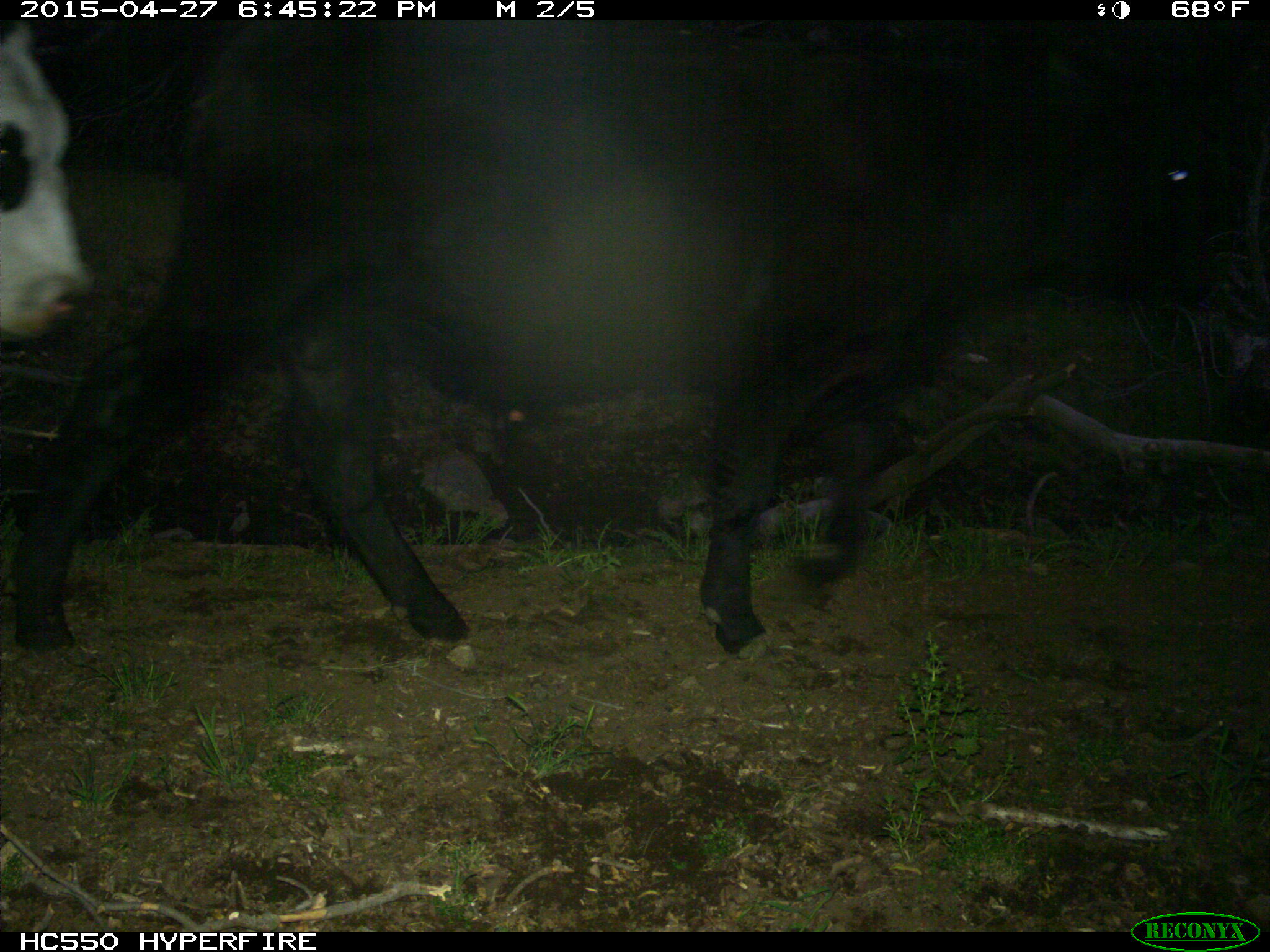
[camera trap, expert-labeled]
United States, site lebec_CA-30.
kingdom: Animalia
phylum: Chordata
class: Mammalia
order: Artiodactyla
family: Bovidae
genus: Bos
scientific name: Bos taurus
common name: domestic cow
Bos taurus (domestic cow).